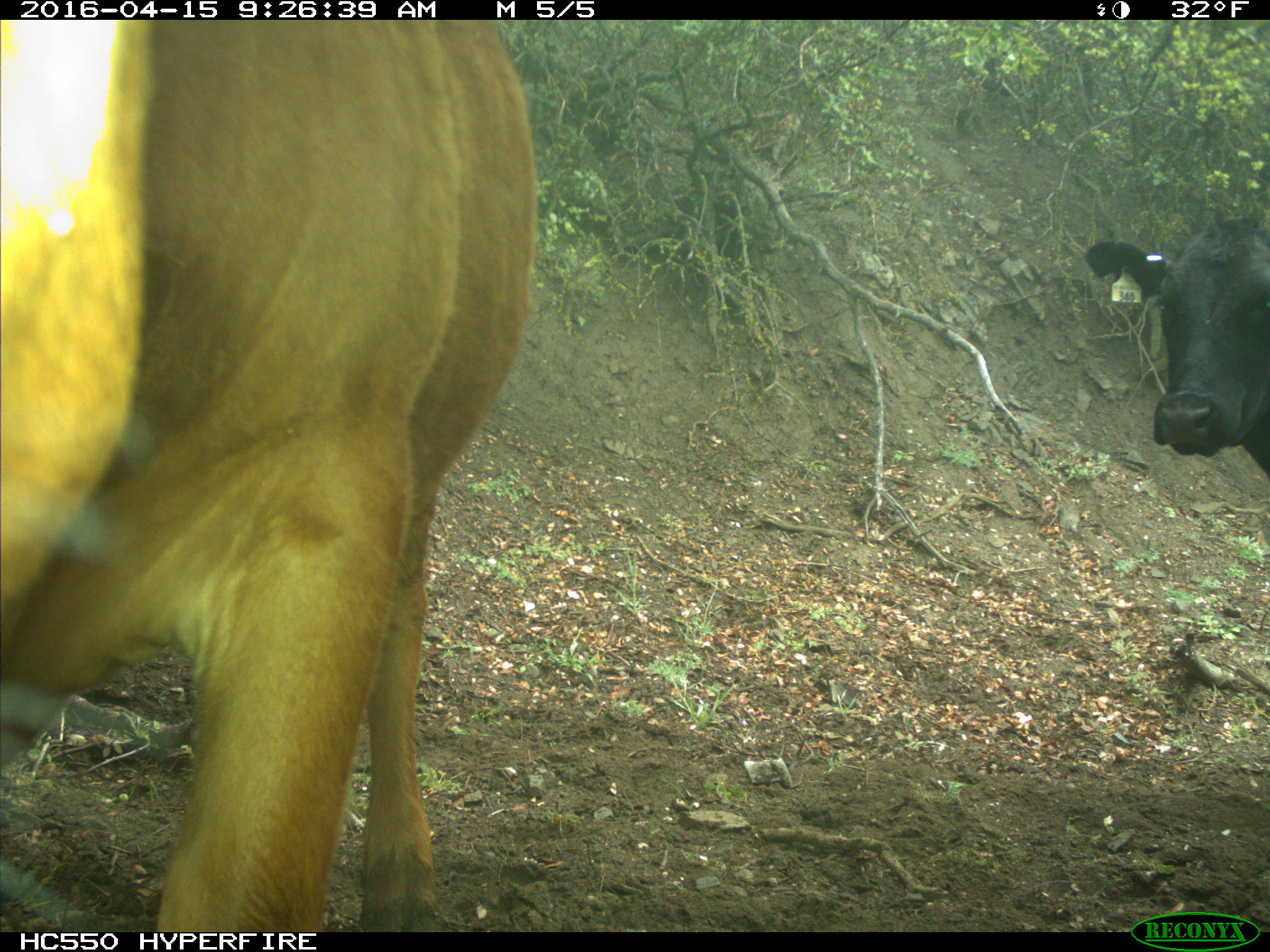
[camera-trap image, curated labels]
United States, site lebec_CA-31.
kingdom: Animalia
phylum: Chordata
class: Mammalia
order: Artiodactyla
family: Bovidae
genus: Bos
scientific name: Bos taurus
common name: domestic cow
Bos taurus (domestic cow).